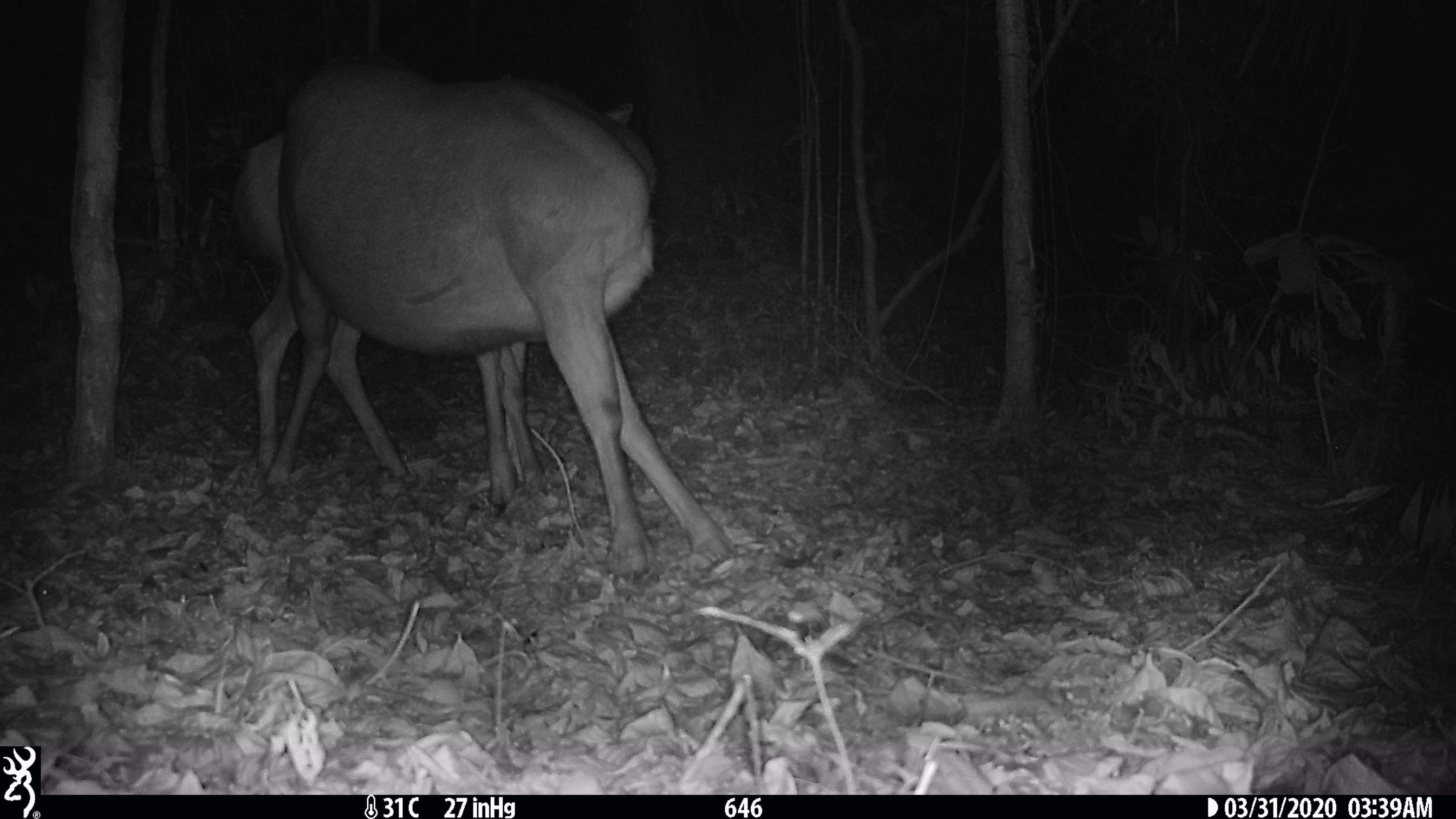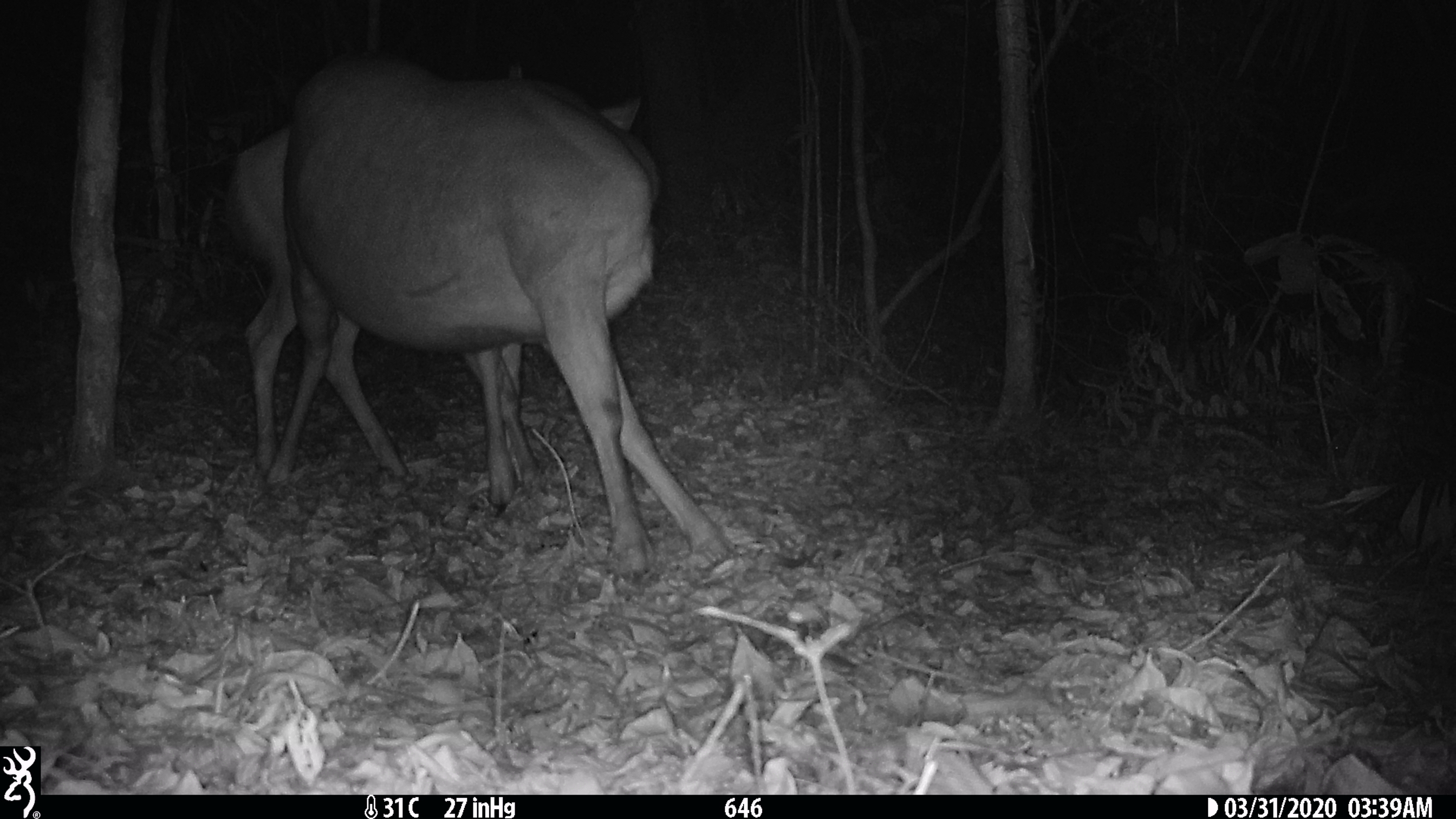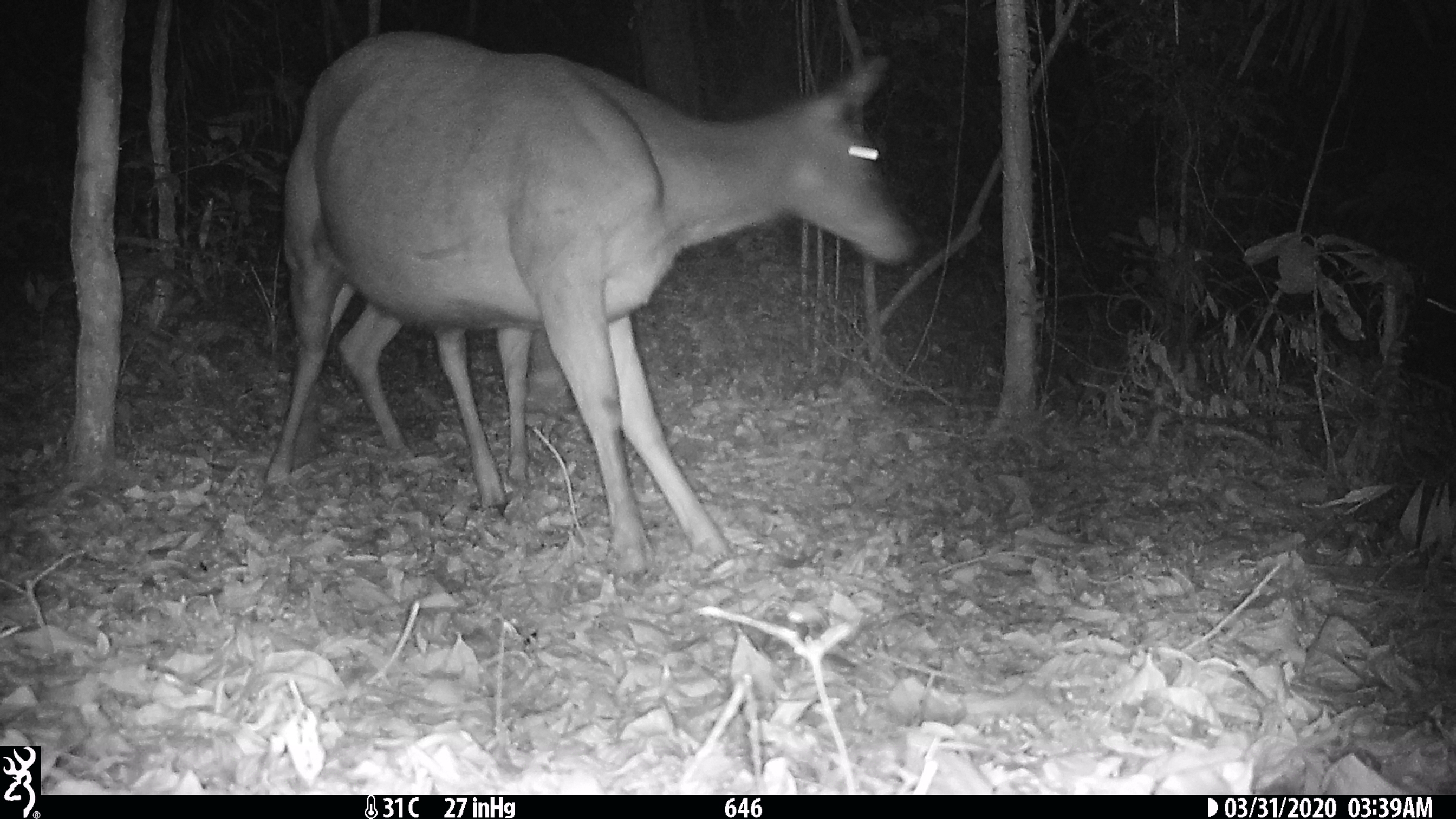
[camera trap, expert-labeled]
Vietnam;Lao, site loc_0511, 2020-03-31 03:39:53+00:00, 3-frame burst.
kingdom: Animalia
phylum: Chordata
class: Mammalia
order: Artiodactyla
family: Cervidae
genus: Rusa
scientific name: Rusa unicolor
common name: sambar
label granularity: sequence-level